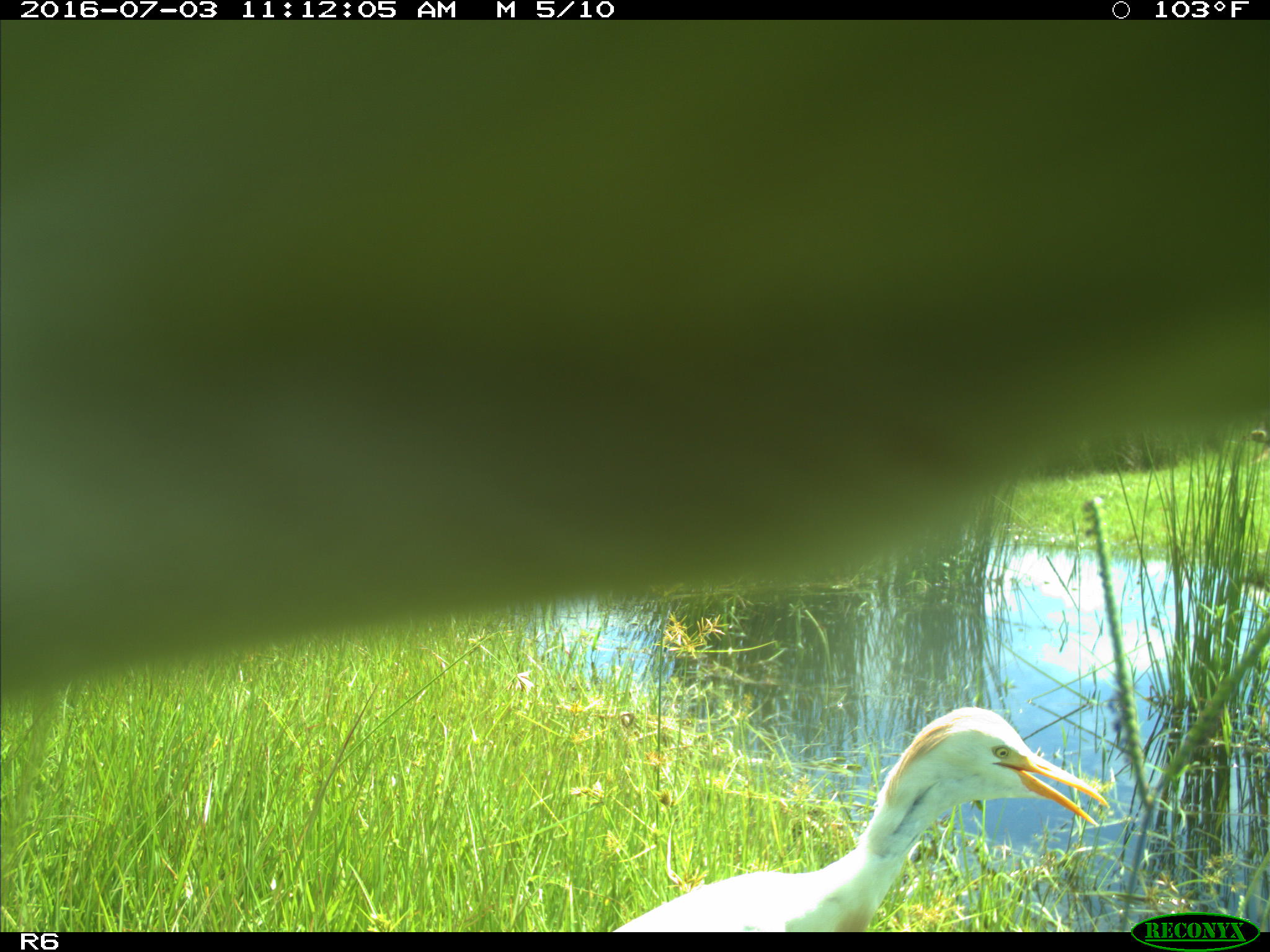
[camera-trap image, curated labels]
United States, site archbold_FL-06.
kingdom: Animalia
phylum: Chordata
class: Aves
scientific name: Aves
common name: birds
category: unidentified bird